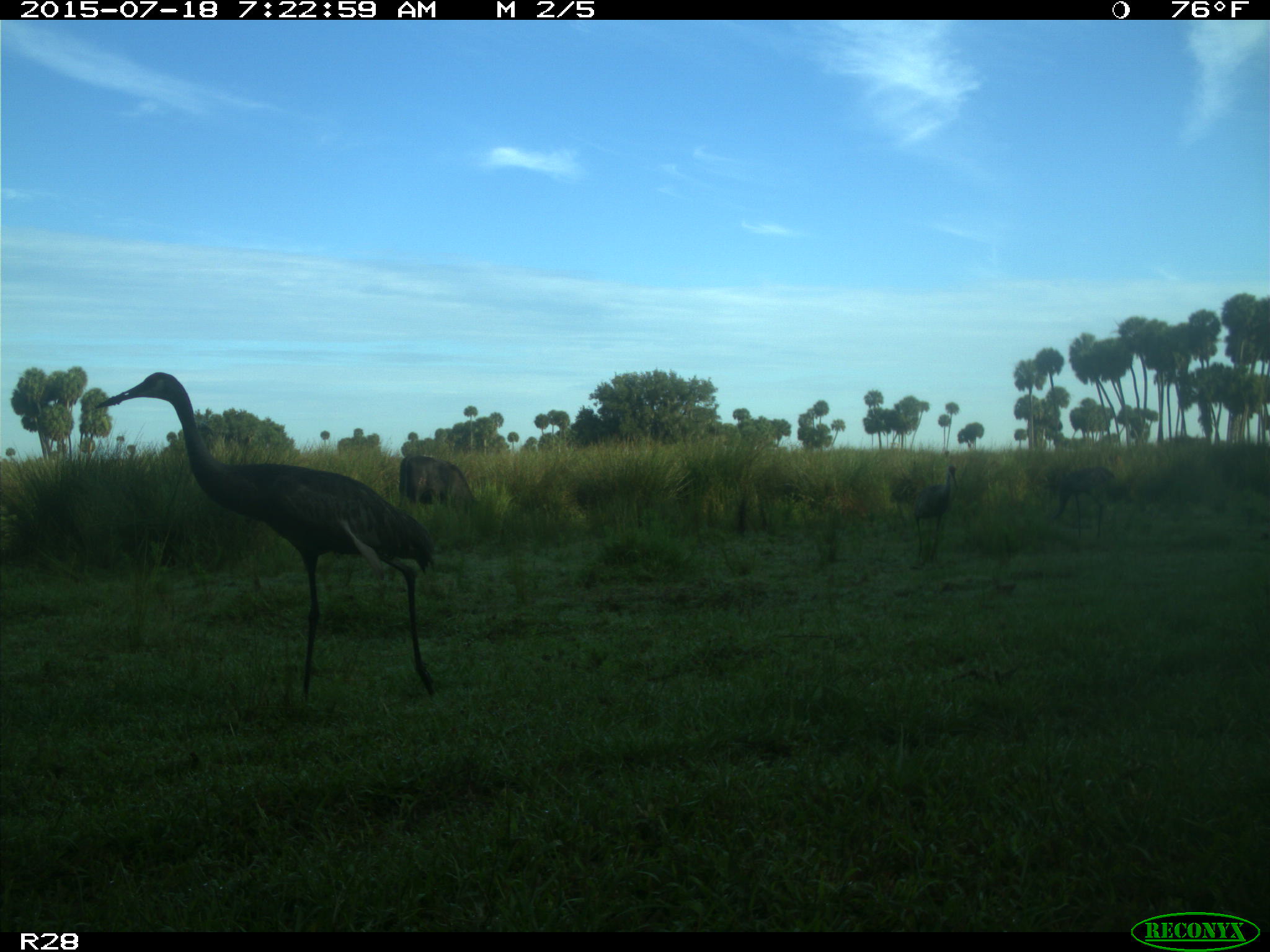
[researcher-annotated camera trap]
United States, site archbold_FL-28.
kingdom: Animalia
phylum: Chordata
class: Mammalia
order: Artiodactyla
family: Bovidae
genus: Bos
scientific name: Bos taurus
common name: domestic cow